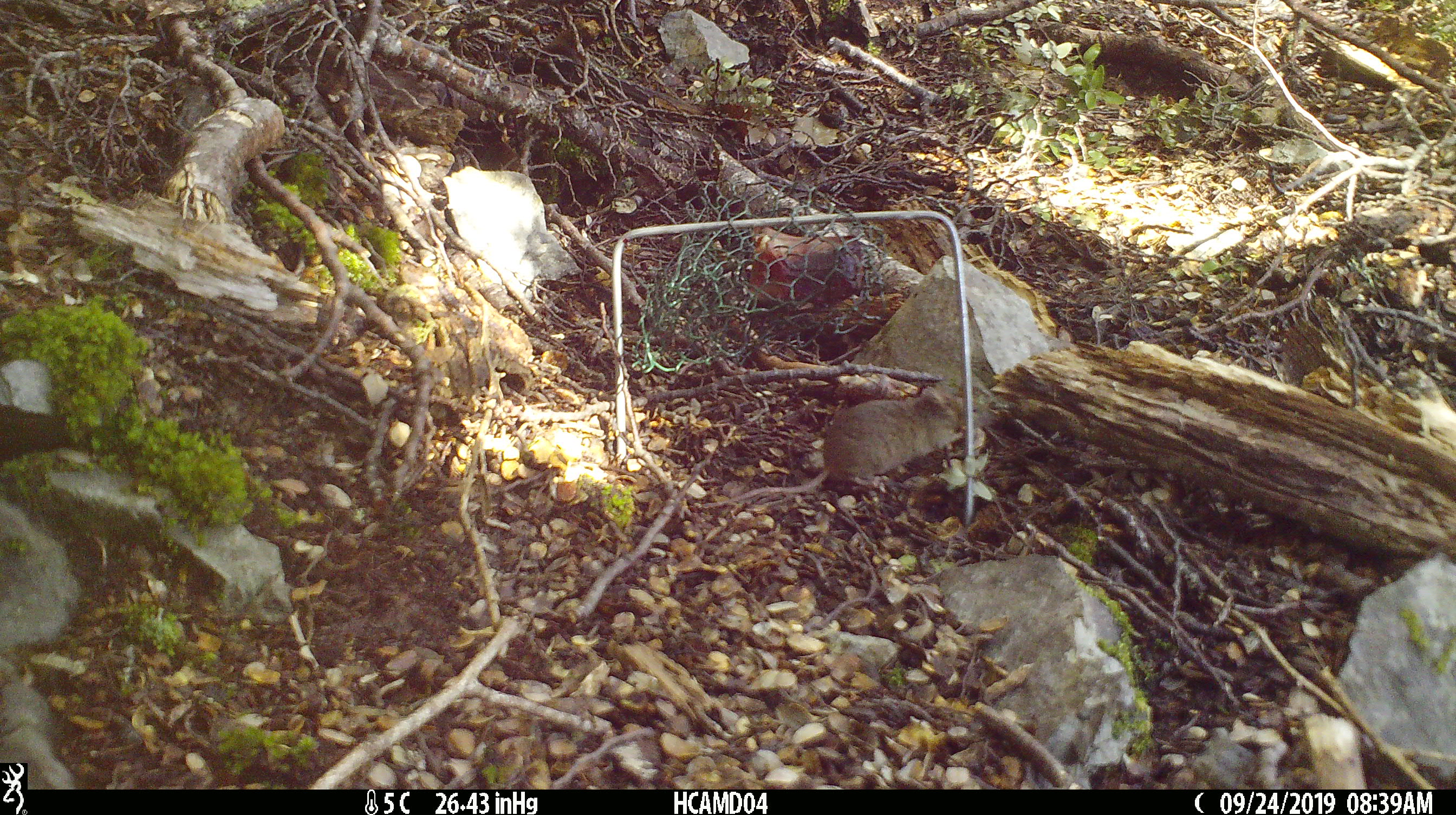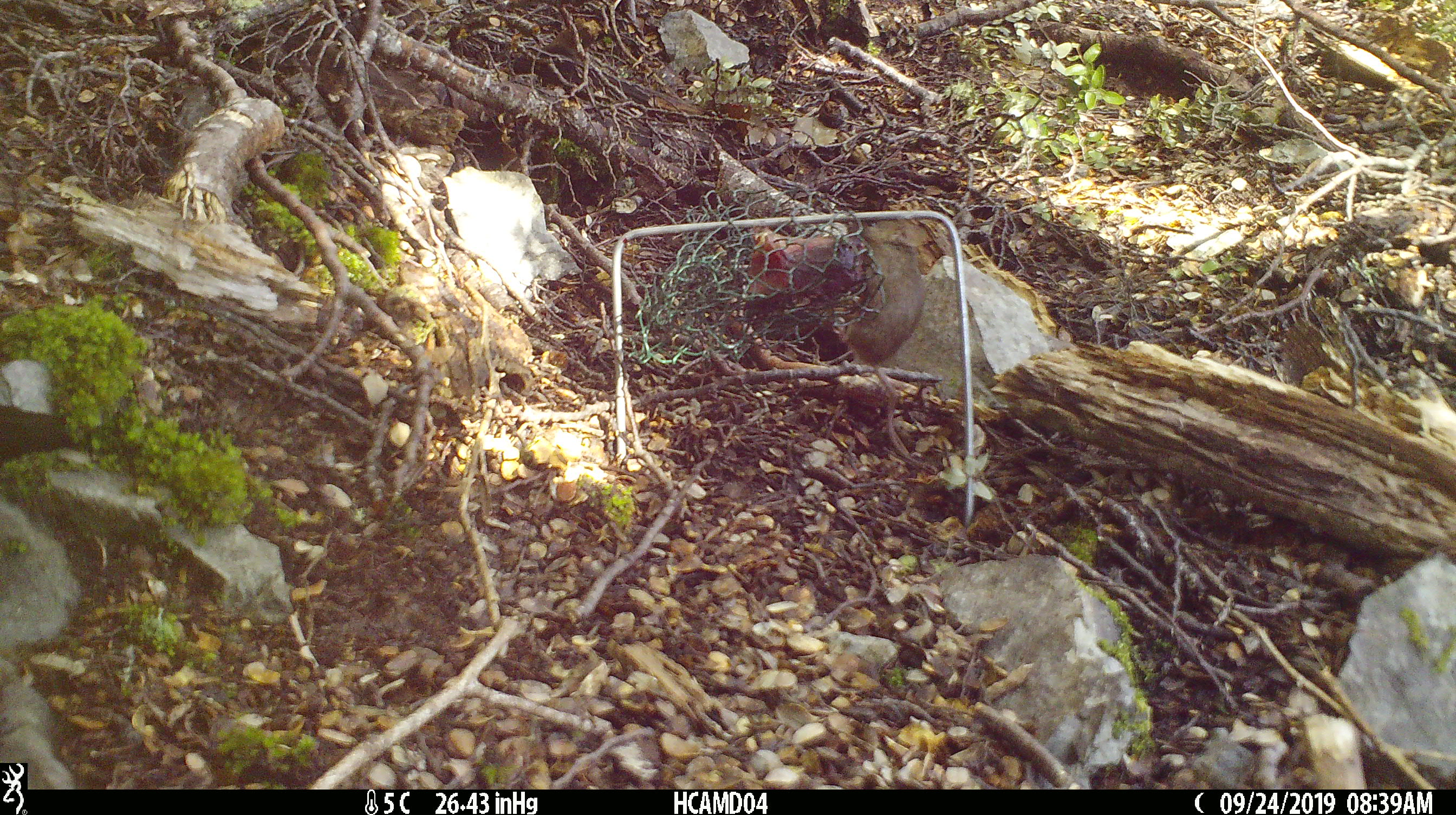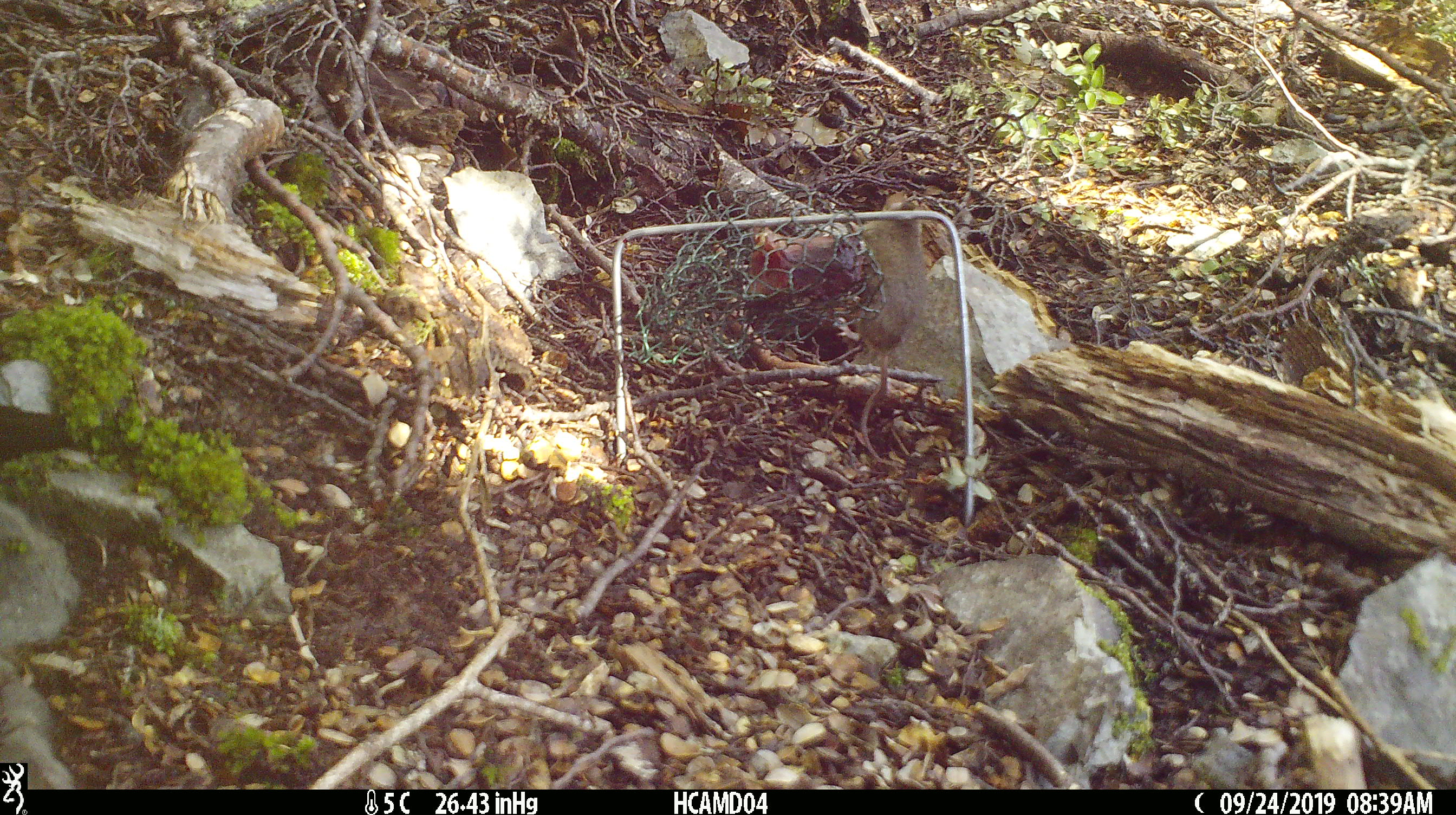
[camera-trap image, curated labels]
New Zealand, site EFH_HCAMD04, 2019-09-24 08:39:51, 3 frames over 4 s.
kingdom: Animalia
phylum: Chordata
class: Mammalia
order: Rodentia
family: Muridae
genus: Mus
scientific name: Mus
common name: mouse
Mouse (Mus).